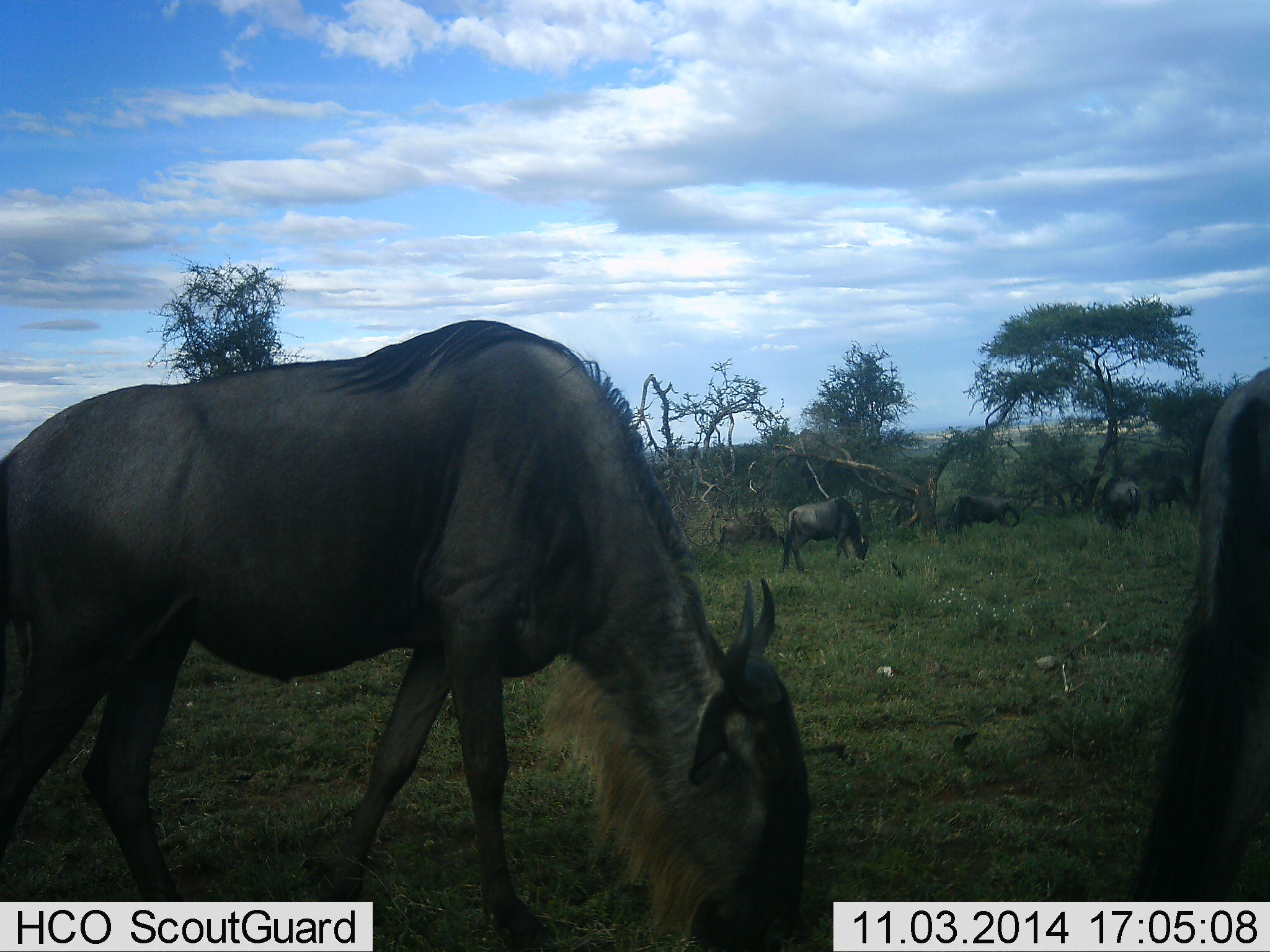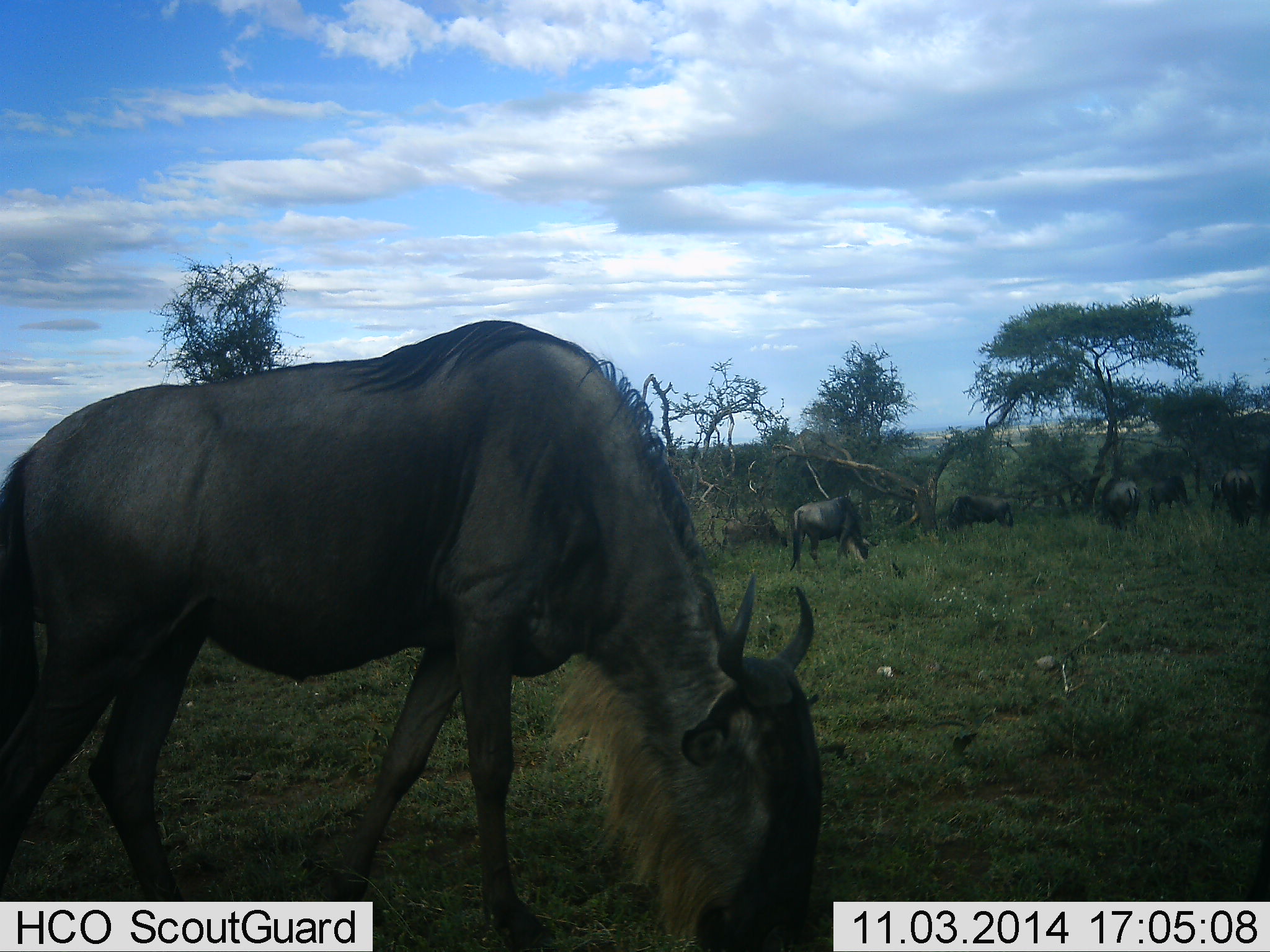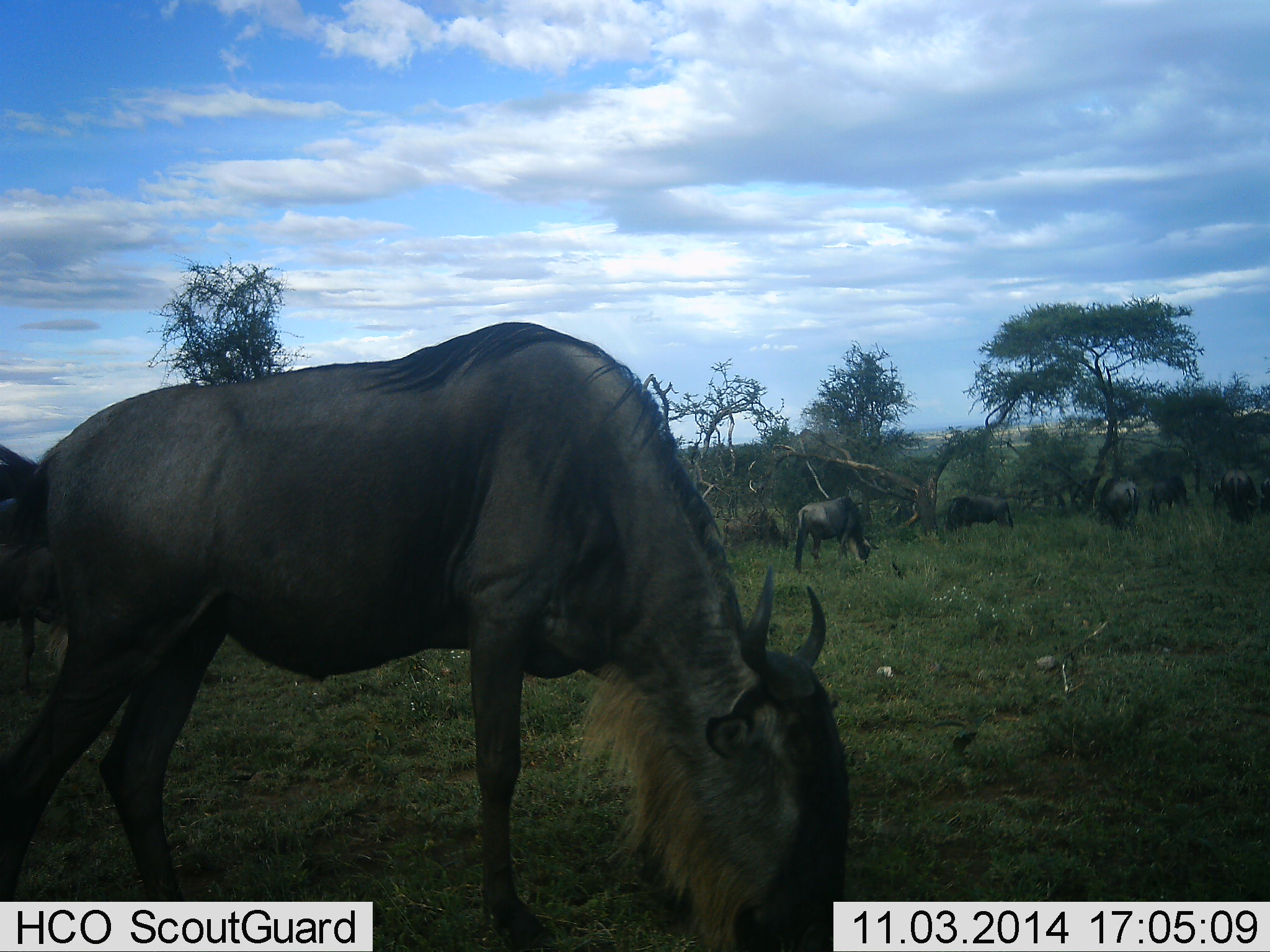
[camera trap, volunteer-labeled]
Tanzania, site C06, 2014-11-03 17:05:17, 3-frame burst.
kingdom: Animalia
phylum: Chordata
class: Mammalia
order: Artiodactyla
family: Bovidae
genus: Connochaetes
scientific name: Connochaetes taurinus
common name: blue wildebeest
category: wildebeest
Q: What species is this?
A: Wildebeest (blue wildebeest) (Connochaetes taurinus).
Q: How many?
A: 6.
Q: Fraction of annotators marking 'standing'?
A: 20%.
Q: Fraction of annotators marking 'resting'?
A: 20%.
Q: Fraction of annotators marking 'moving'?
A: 30%.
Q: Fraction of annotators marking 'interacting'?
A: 10%.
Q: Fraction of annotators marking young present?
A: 0%.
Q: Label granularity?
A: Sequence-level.